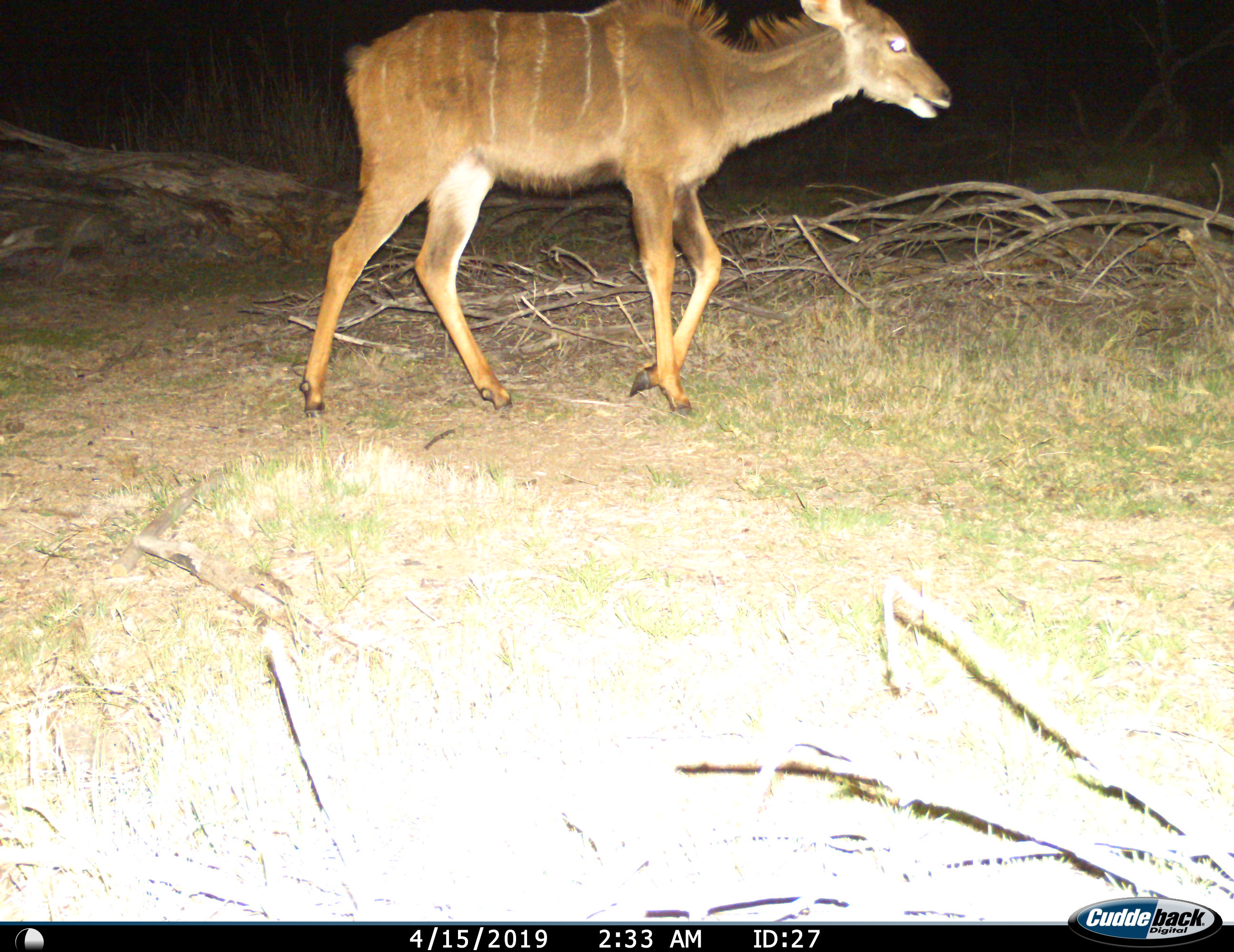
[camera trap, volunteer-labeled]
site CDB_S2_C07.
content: unidentified animal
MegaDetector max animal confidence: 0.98